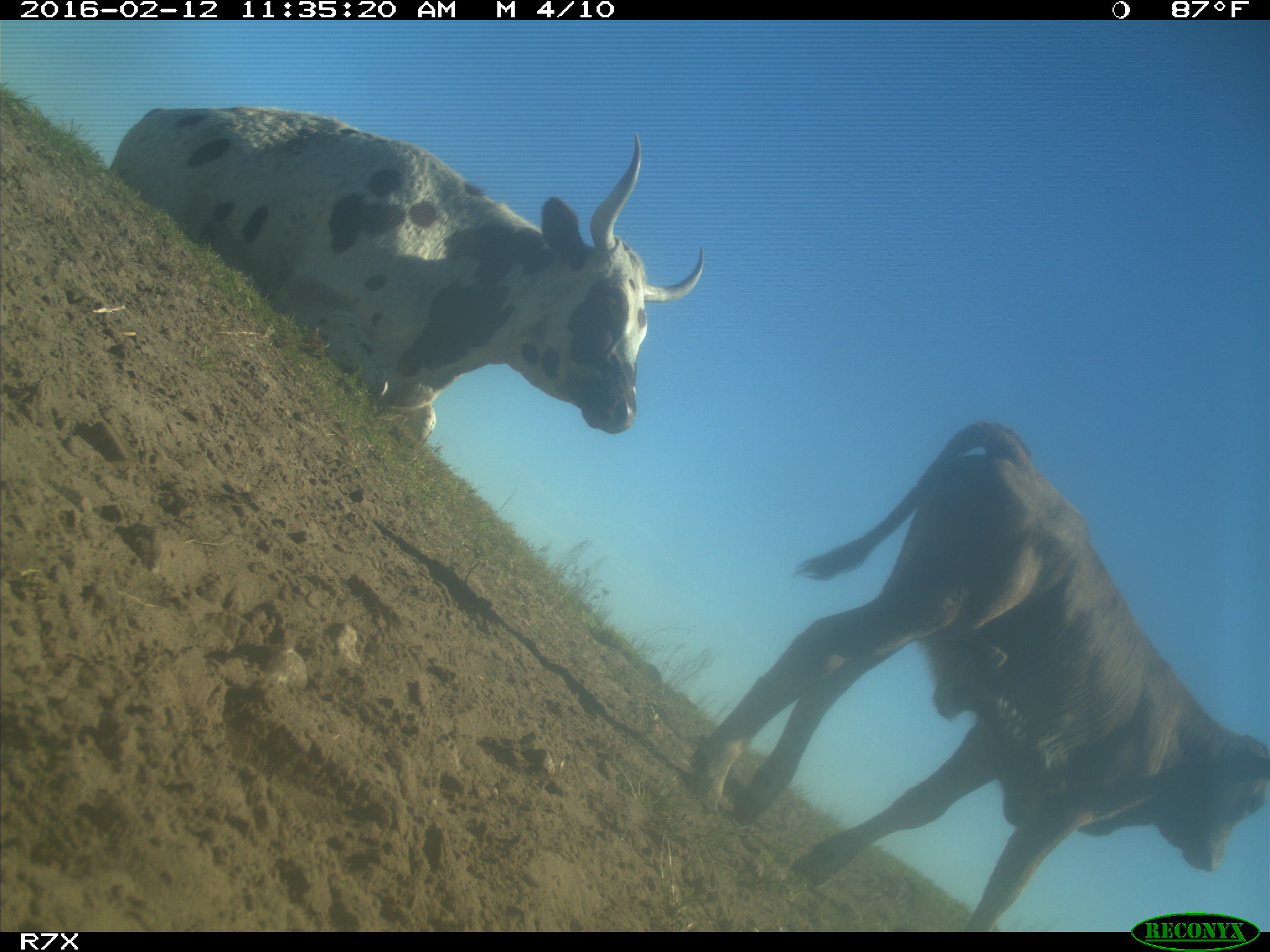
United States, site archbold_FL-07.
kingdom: Animalia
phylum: Chordata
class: Mammalia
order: Artiodactyla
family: Bovidae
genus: Bos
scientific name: Bos taurus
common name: domestic cow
Bos taurus (domestic cow).